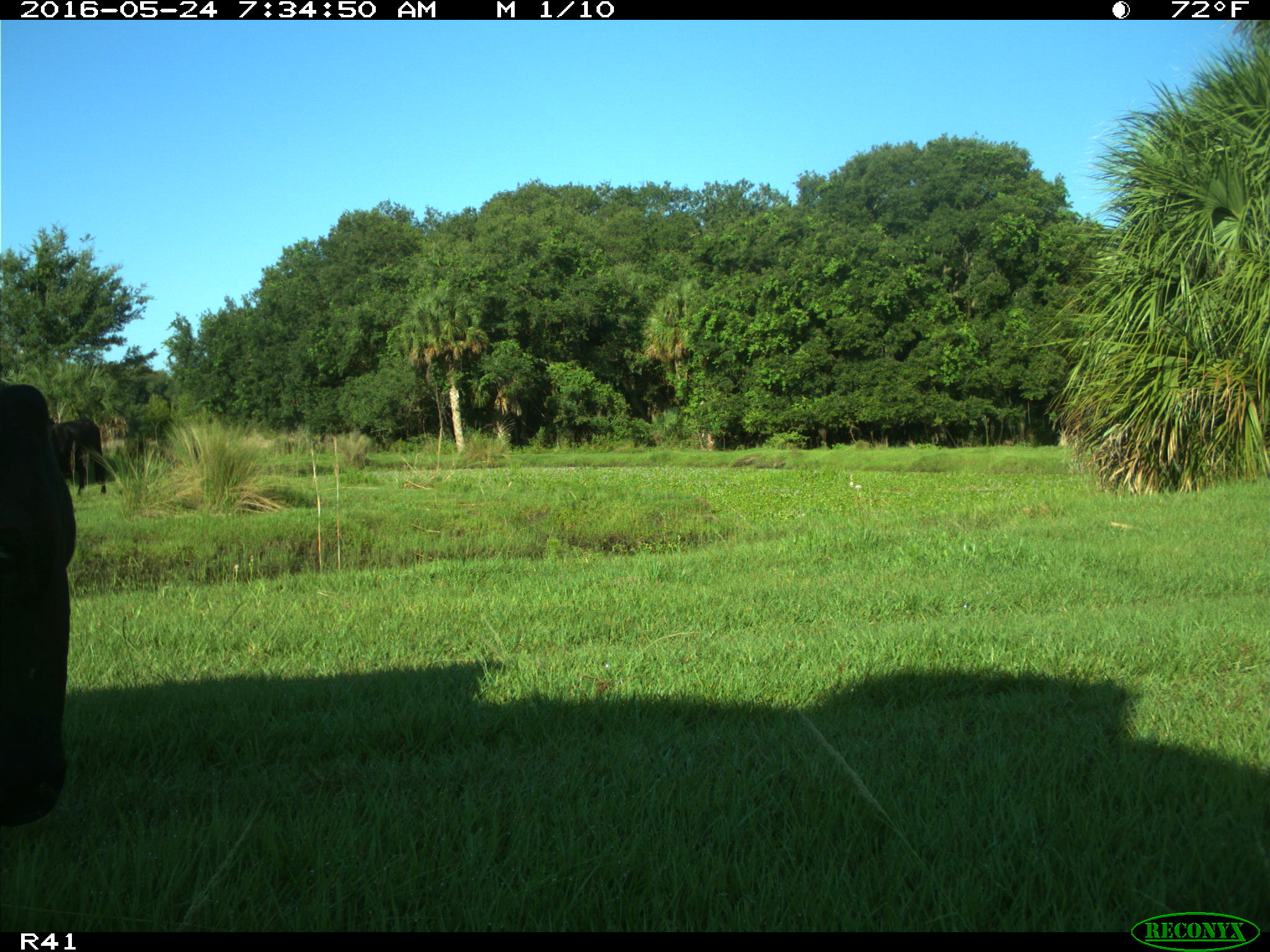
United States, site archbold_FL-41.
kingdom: Animalia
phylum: Chordata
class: Mammalia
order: Artiodactyla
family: Bovidae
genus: Bos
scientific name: Bos taurus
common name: domestic cow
Bos taurus (domestic cow).